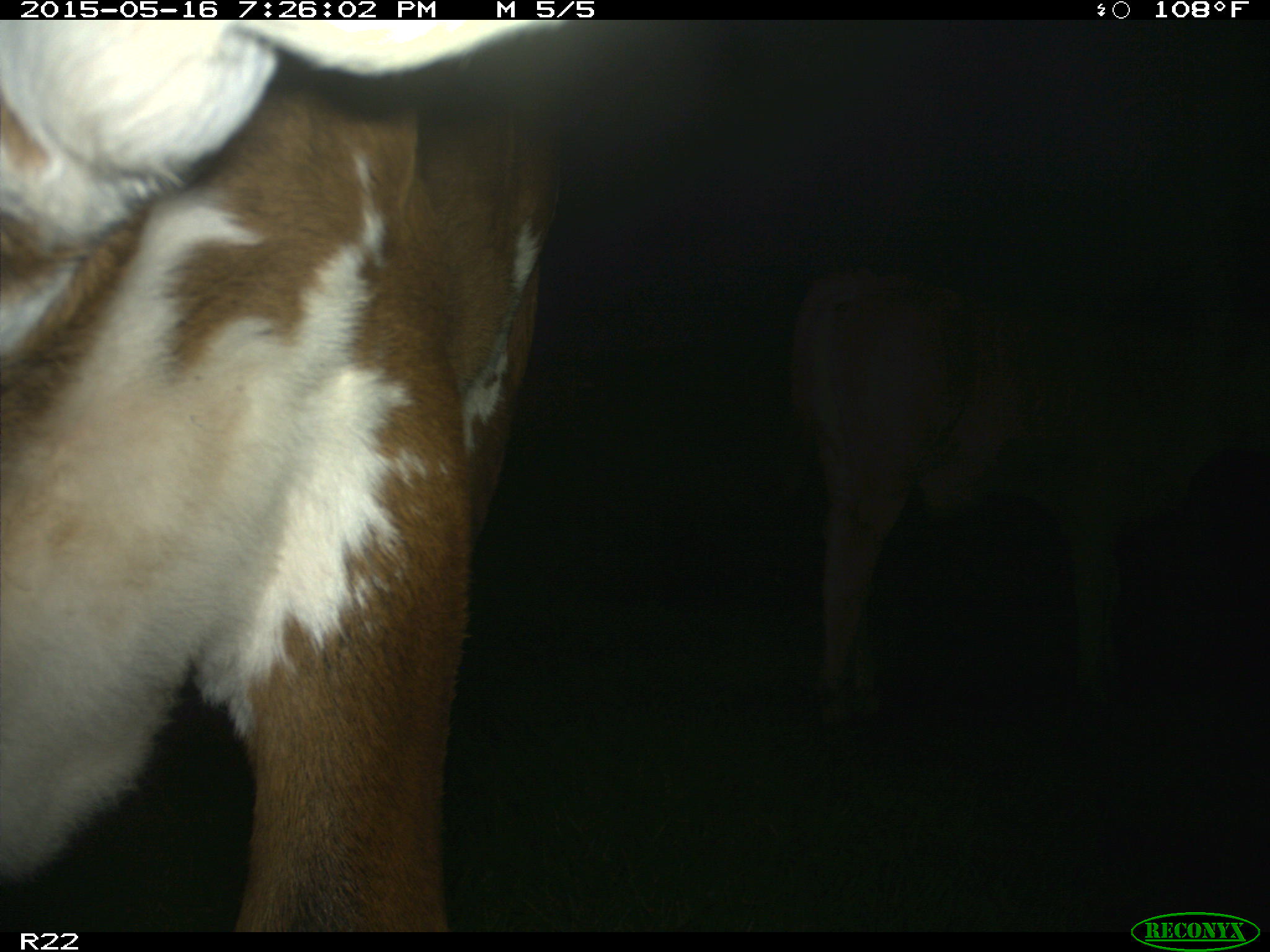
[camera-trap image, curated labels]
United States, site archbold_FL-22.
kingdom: Animalia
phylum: Chordata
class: Mammalia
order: Artiodactyla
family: Bovidae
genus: Bos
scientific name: Bos taurus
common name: domestic cow